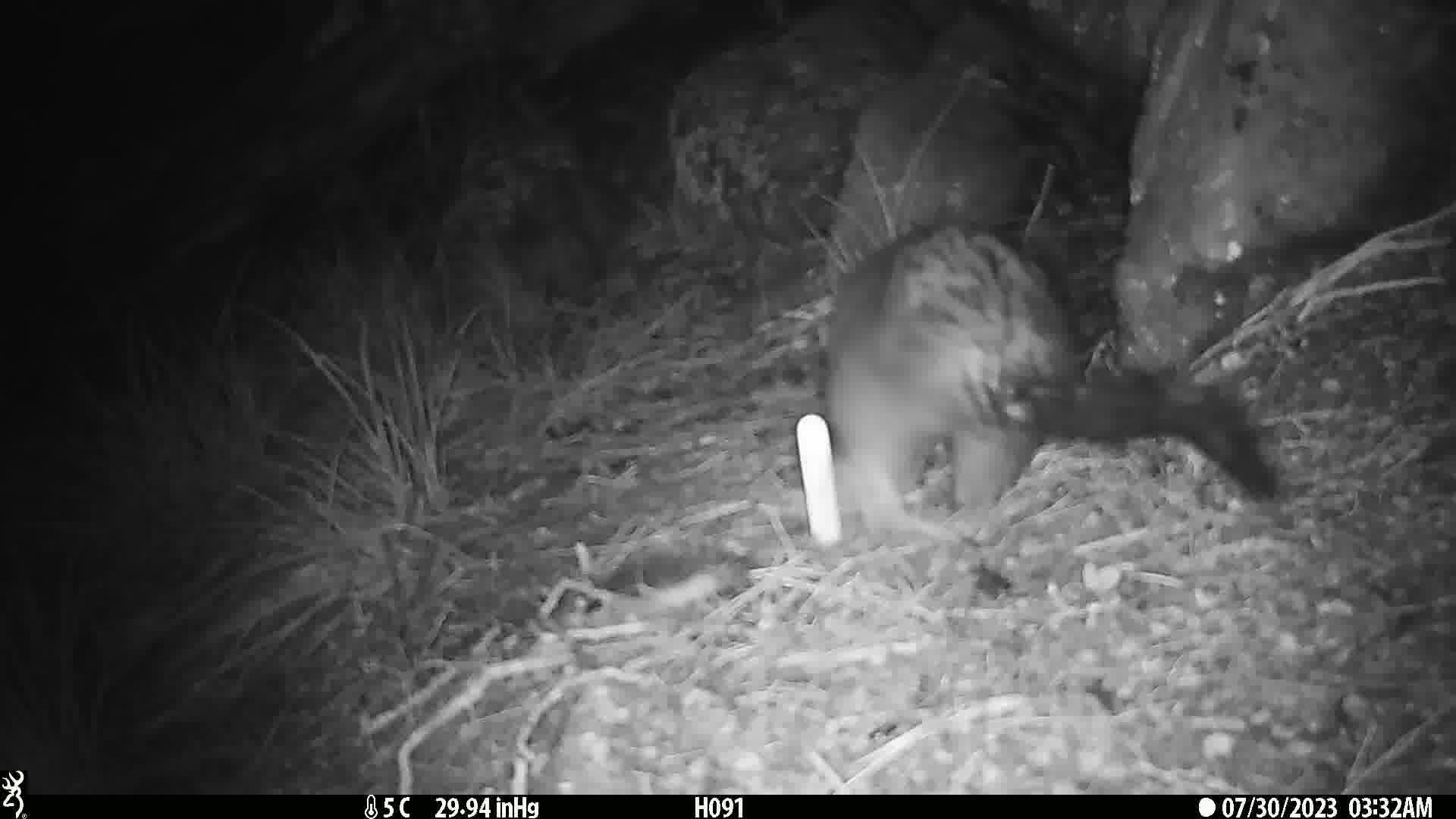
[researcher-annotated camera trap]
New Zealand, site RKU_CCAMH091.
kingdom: Animalia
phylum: Chordata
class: Mammalia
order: Diprotodontia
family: Phalangeridae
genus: Trichosurus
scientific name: Trichosurus vulpecula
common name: common brushtail possum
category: possum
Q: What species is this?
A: Possum (common brushtail possum) (Trichosurus vulpecula).